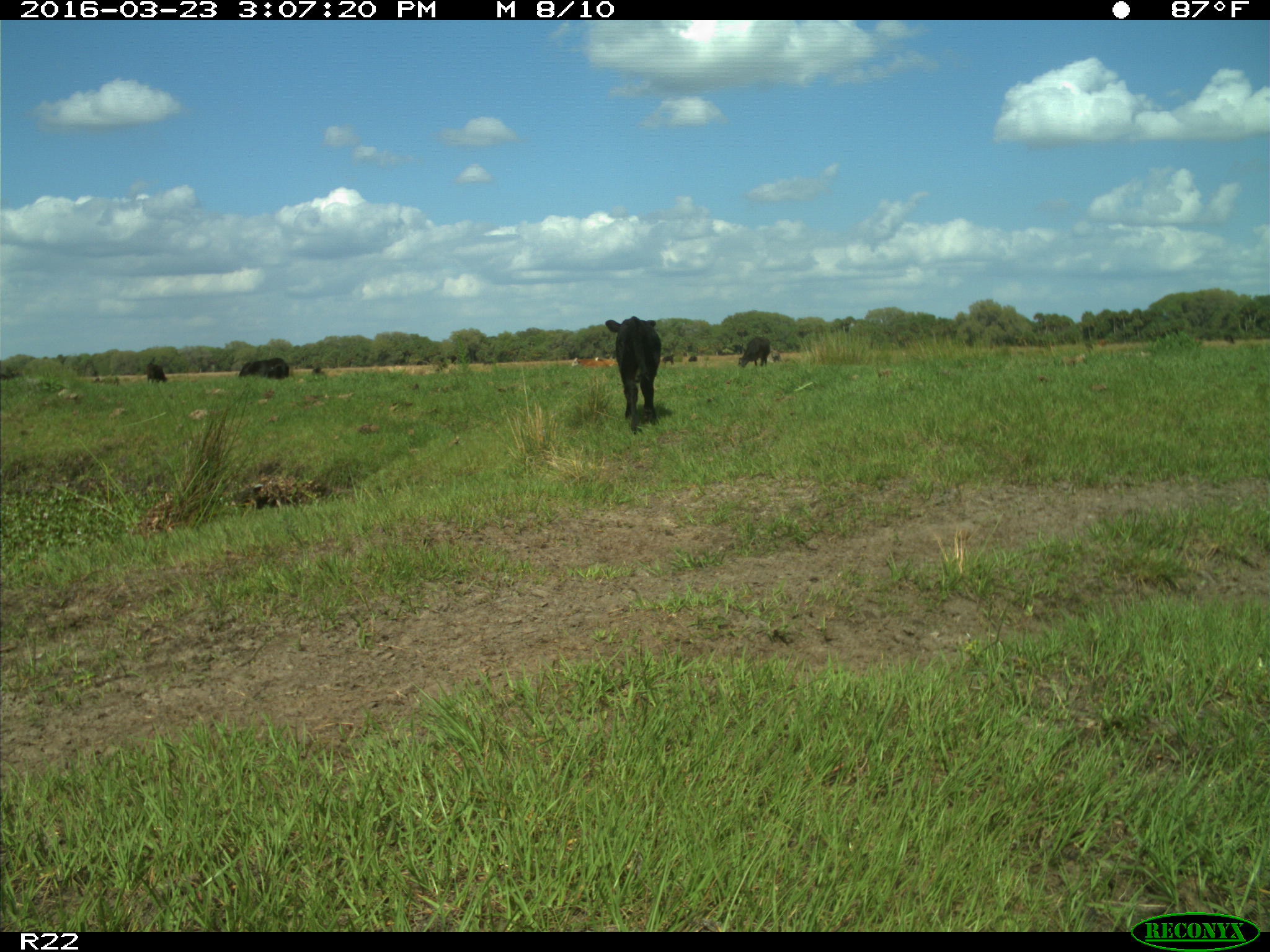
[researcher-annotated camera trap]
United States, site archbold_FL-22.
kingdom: Animalia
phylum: Chordata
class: Mammalia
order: Artiodactyla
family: Bovidae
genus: Bos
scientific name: Bos taurus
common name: domestic cow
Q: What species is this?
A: Bos taurus (domestic cow).